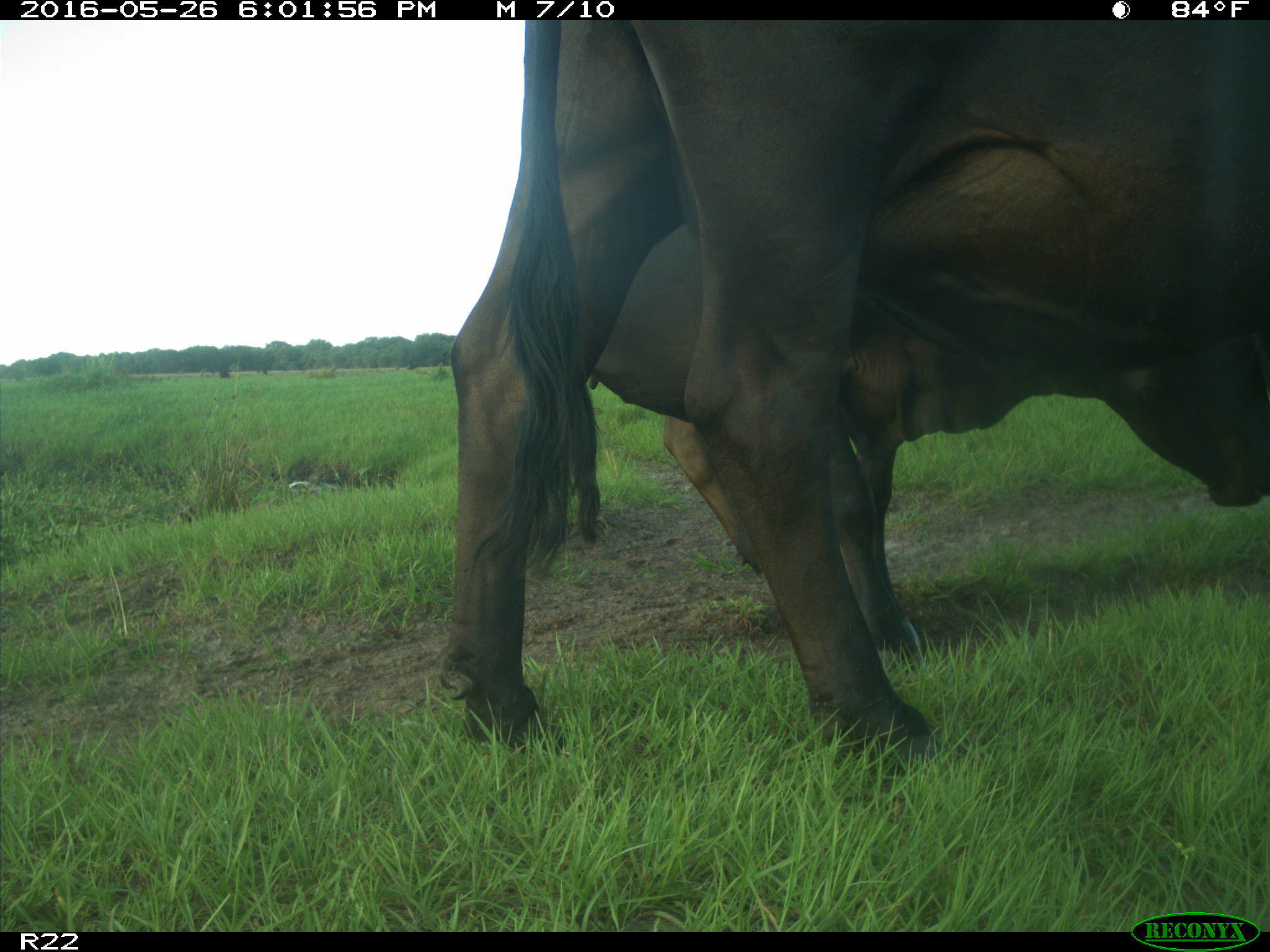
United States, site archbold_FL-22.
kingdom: Animalia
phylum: Chordata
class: Mammalia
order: Artiodactyla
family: Bovidae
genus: Bos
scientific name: Bos taurus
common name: domestic cow